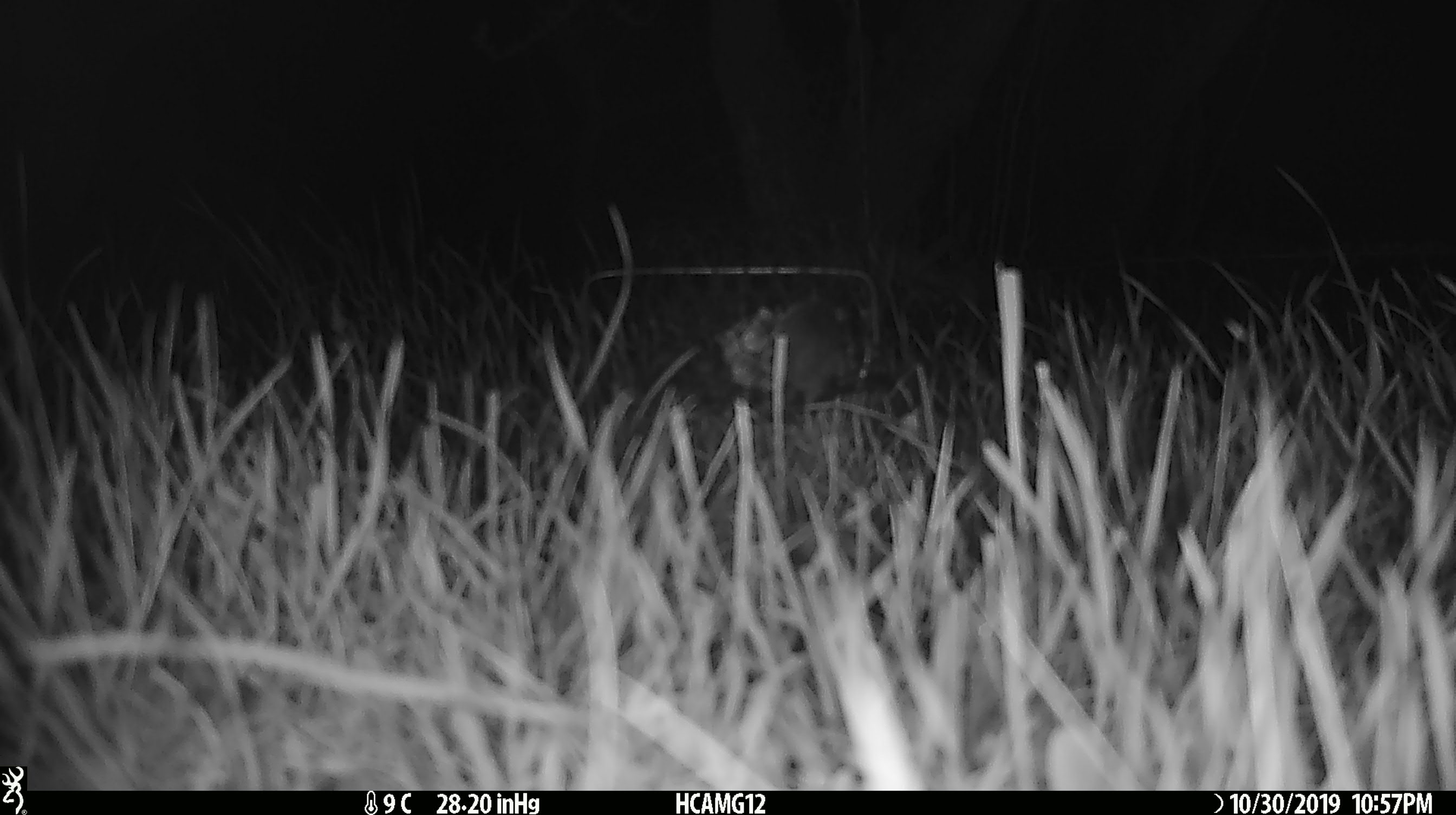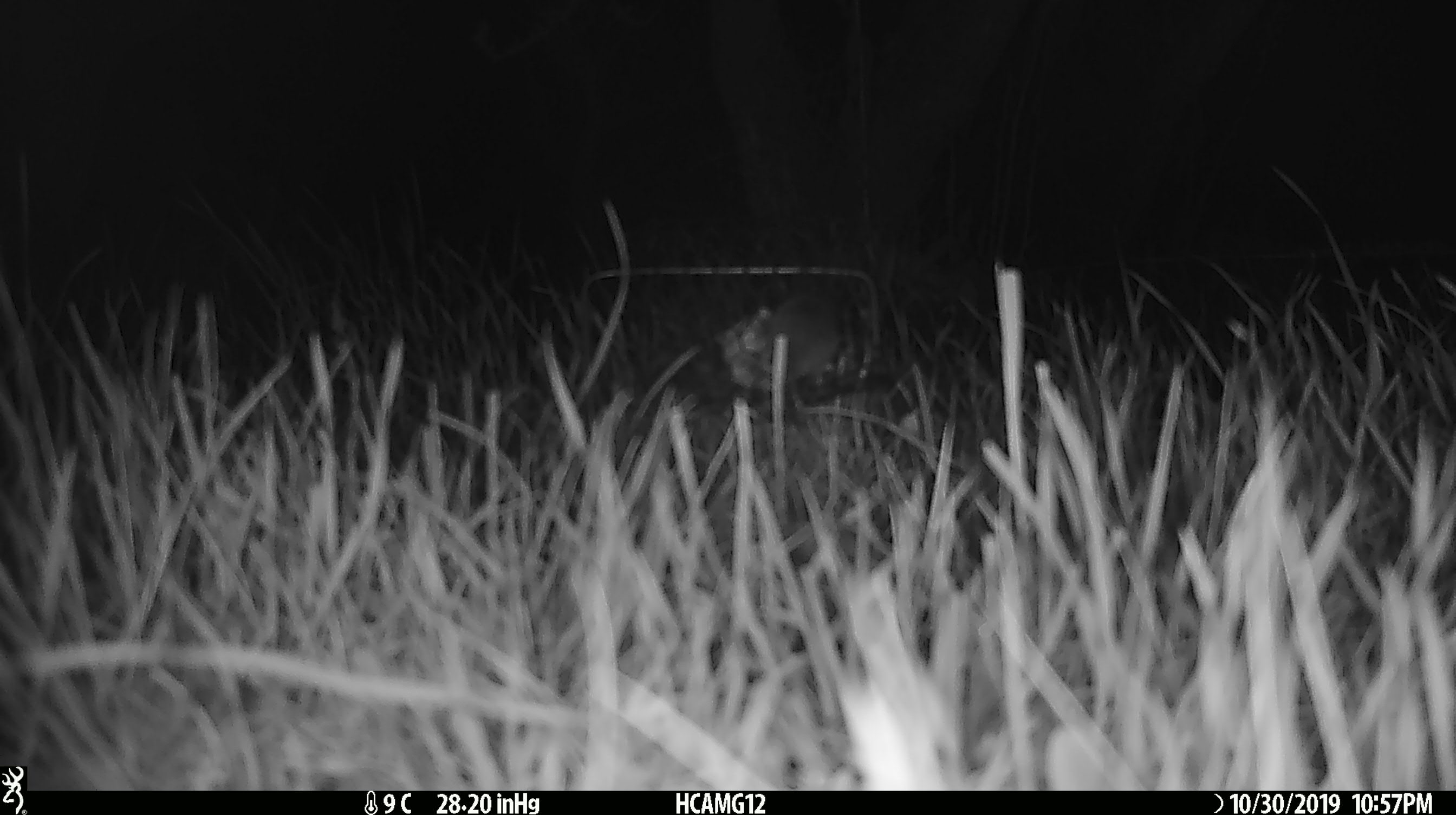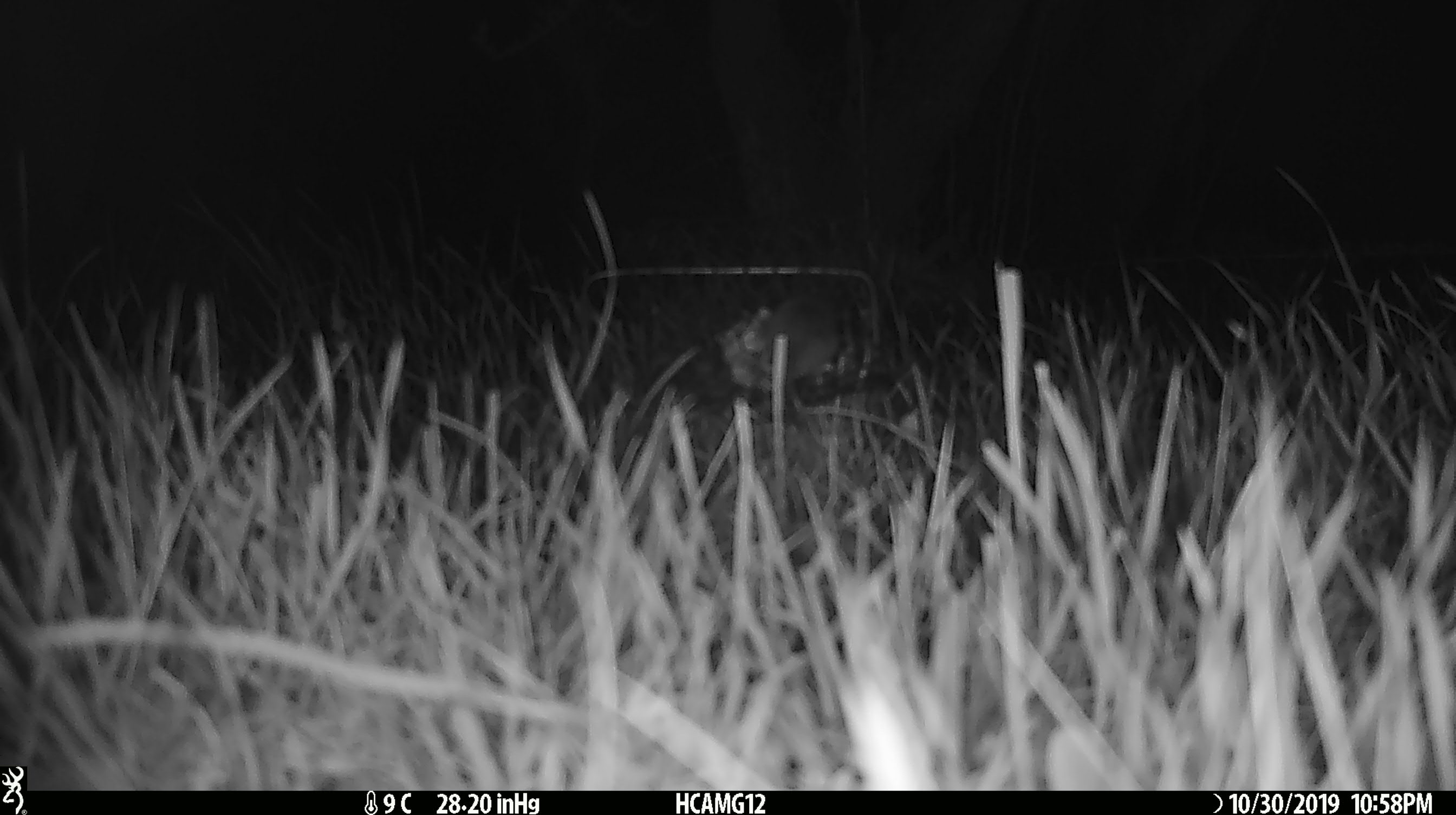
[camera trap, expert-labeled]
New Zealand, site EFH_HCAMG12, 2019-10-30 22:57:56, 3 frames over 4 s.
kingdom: Animalia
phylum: Chordata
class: Mammalia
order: Rodentia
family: Muridae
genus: Mus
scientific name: Mus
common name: mouse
Mouse (Mus).